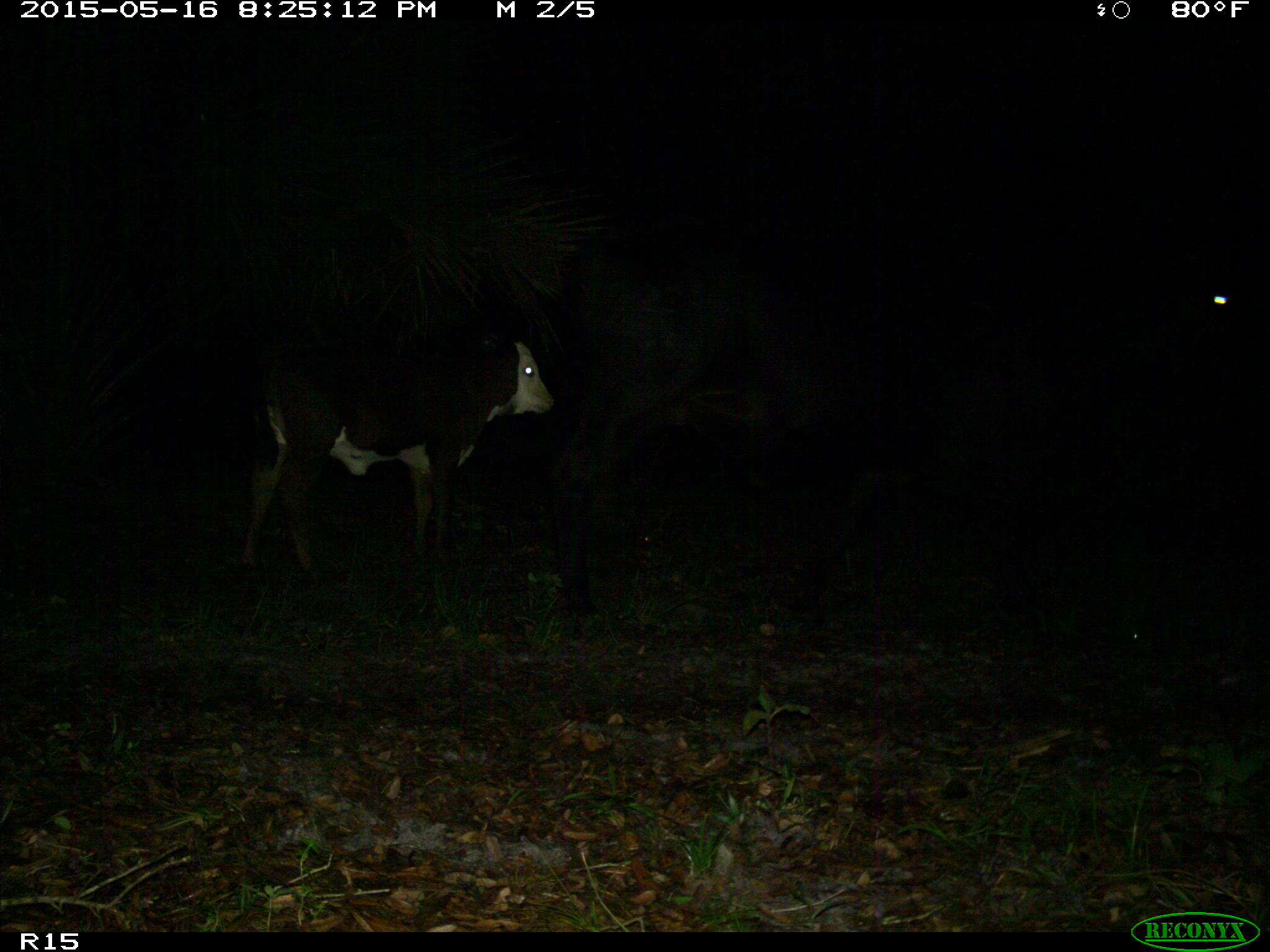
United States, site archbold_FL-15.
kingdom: Animalia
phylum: Chordata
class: Mammalia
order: Artiodactyla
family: Bovidae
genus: Bos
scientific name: Bos taurus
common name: domestic cow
Bos taurus (domestic cow).